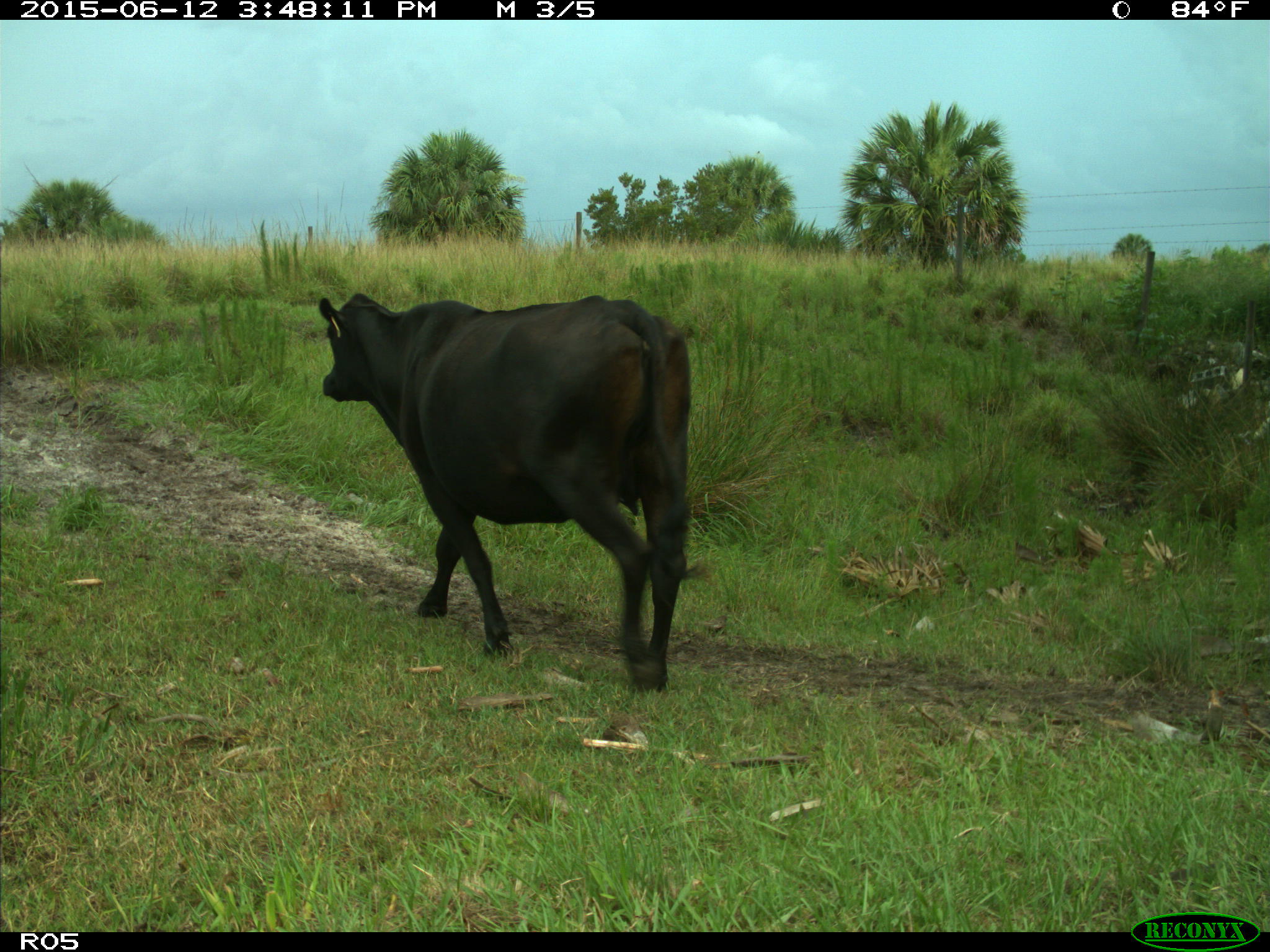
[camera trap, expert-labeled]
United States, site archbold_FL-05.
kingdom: Animalia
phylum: Chordata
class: Mammalia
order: Artiodactyla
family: Bovidae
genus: Bos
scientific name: Bos taurus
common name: domestic cow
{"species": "Bos taurus (domestic cow)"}